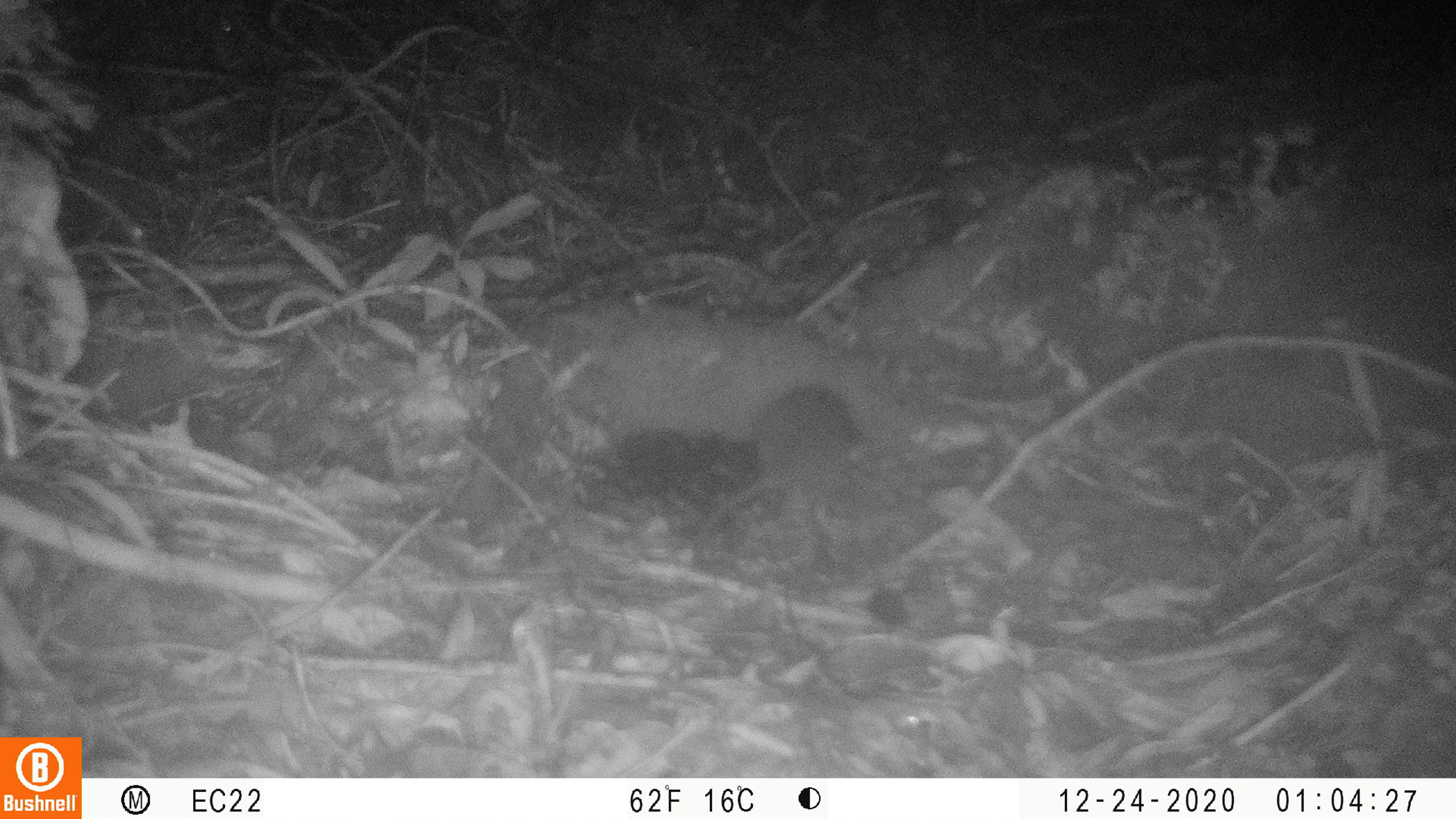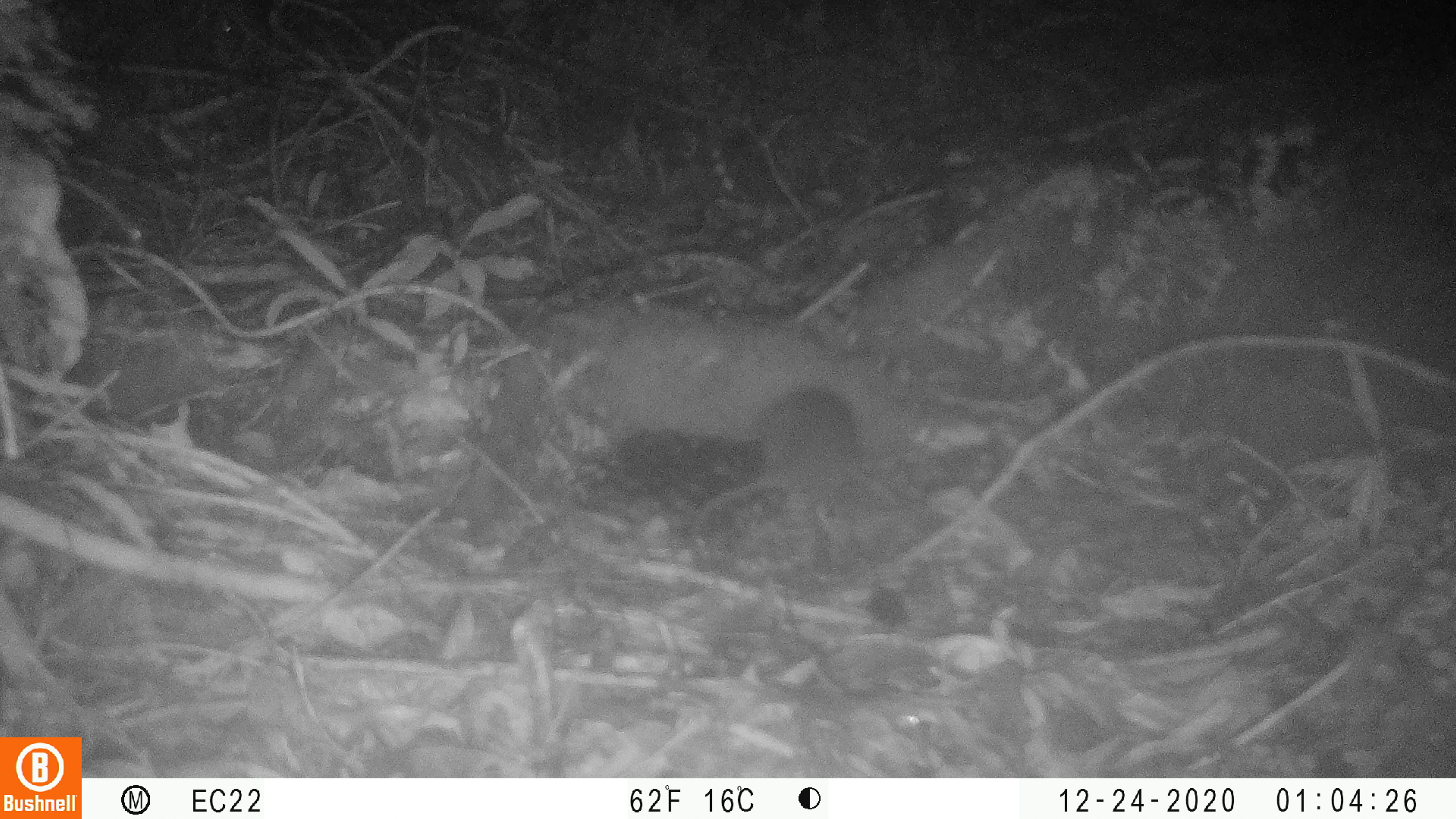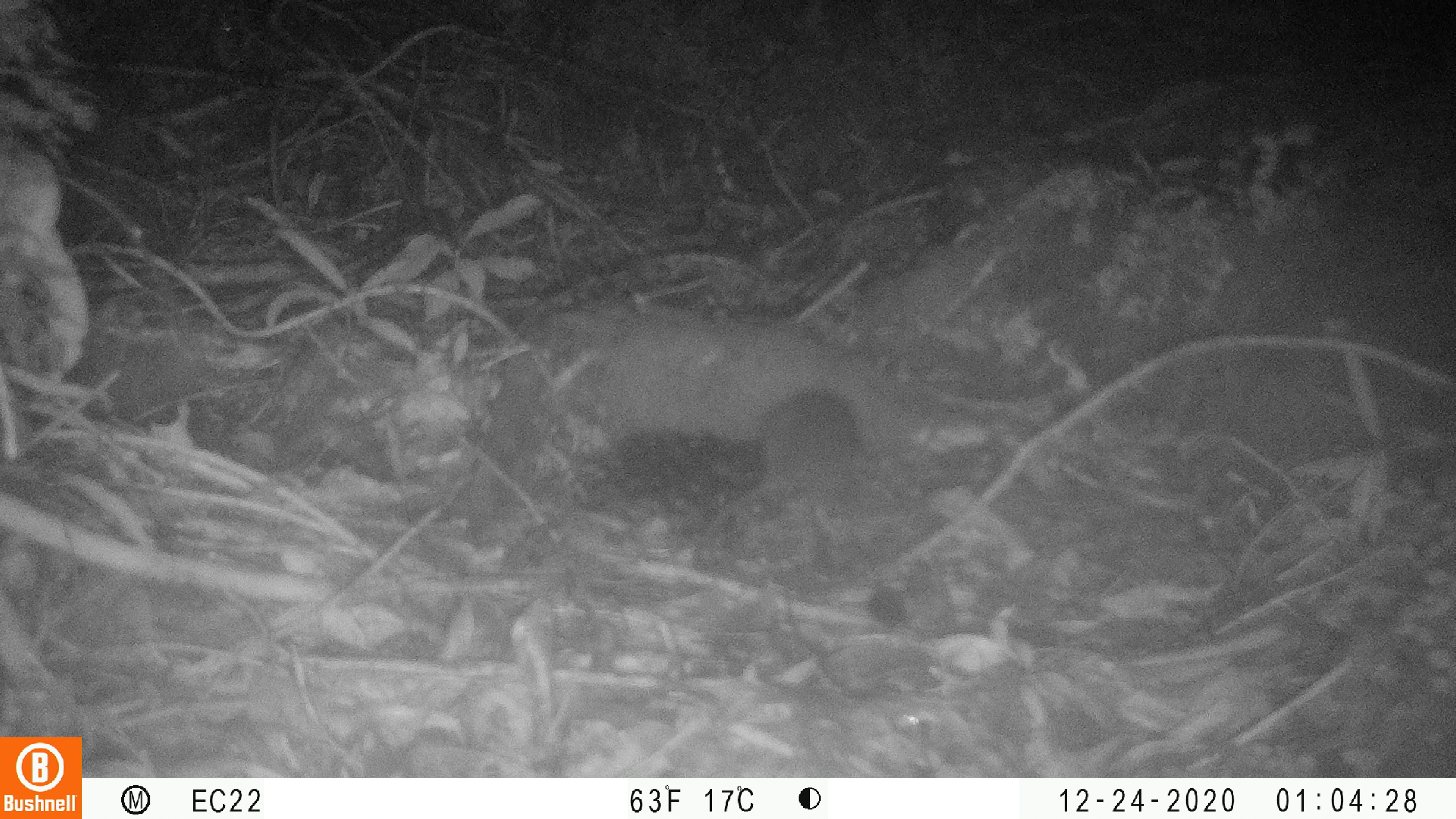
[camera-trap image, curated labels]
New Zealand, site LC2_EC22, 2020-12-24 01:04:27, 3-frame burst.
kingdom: Animalia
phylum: Chordata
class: Mammalia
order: Rodentia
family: Muridae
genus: Rattus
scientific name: Rattus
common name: rat